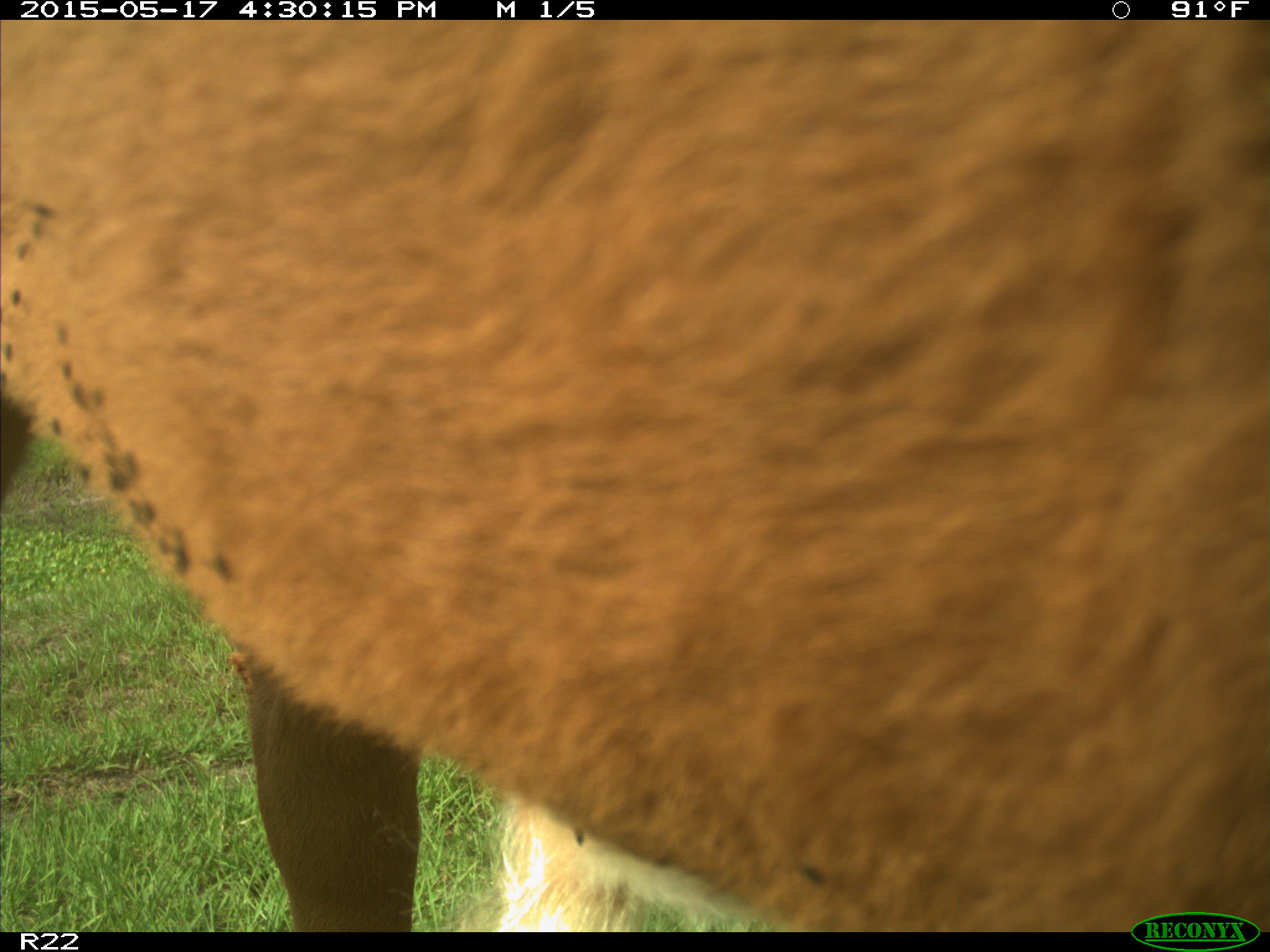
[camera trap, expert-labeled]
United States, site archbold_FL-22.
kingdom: Animalia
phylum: Chordata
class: Mammalia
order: Artiodactyla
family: Bovidae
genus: Bos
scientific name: Bos taurus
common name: domestic cow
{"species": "Bos taurus (domestic cow)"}